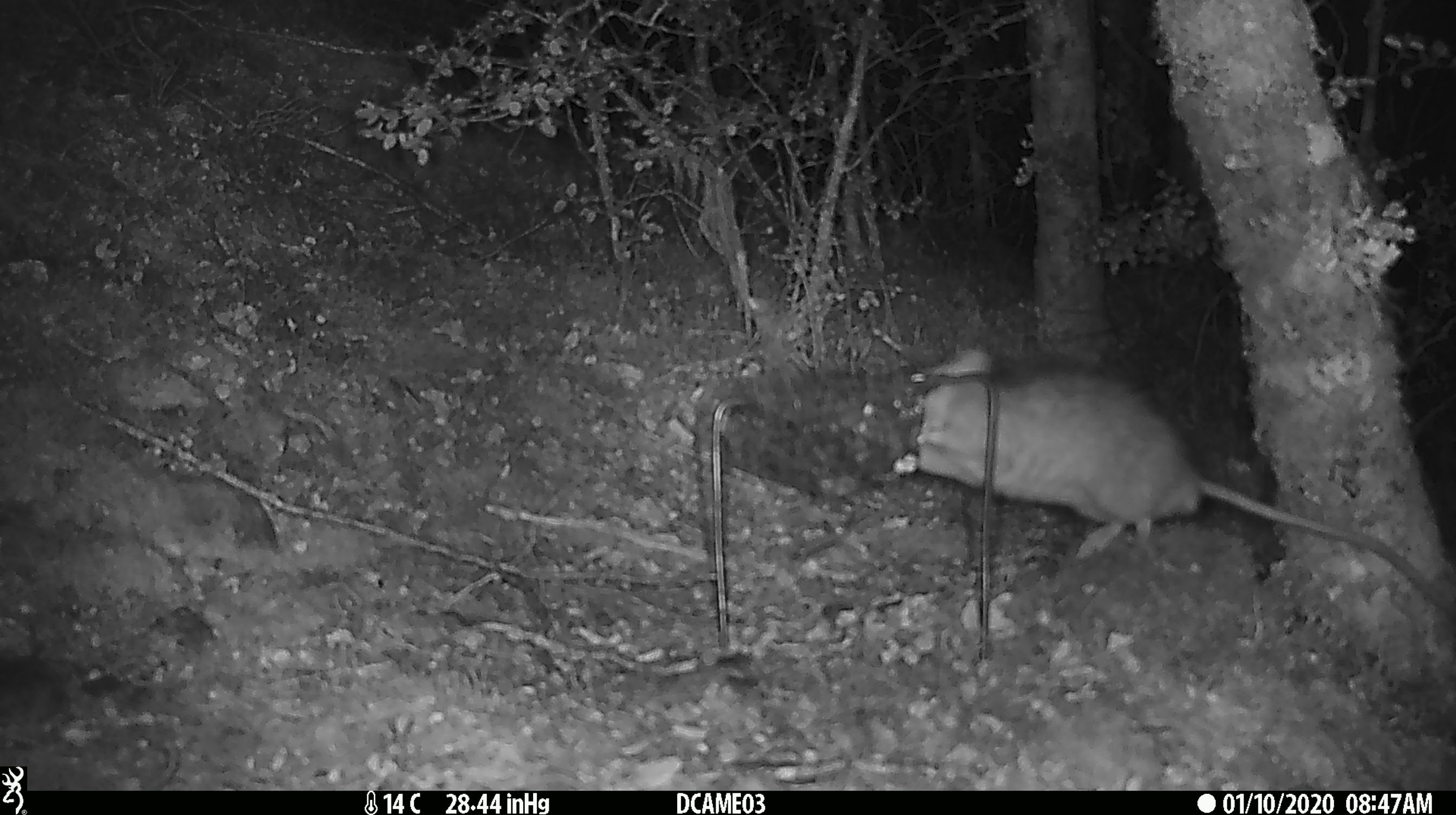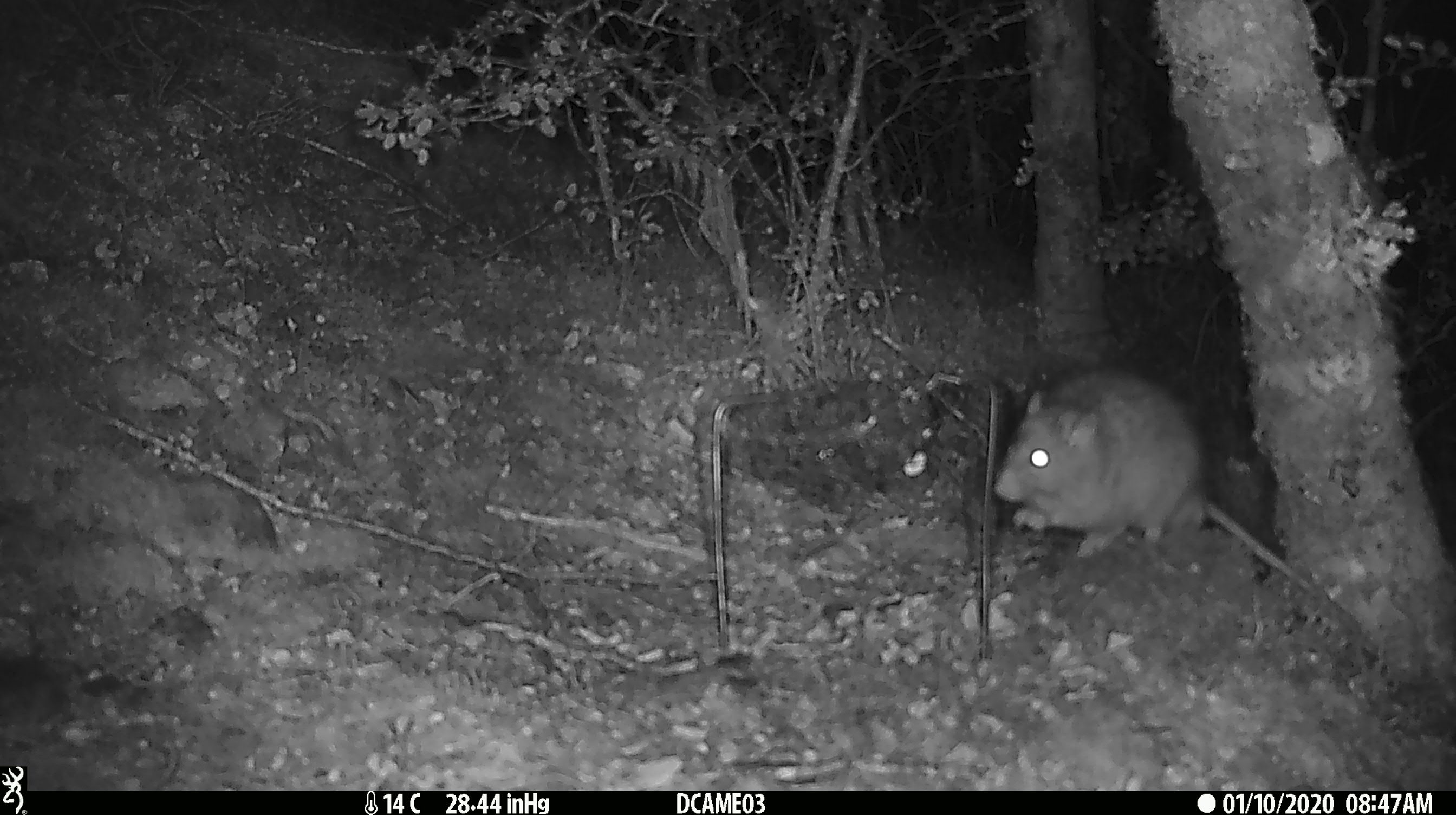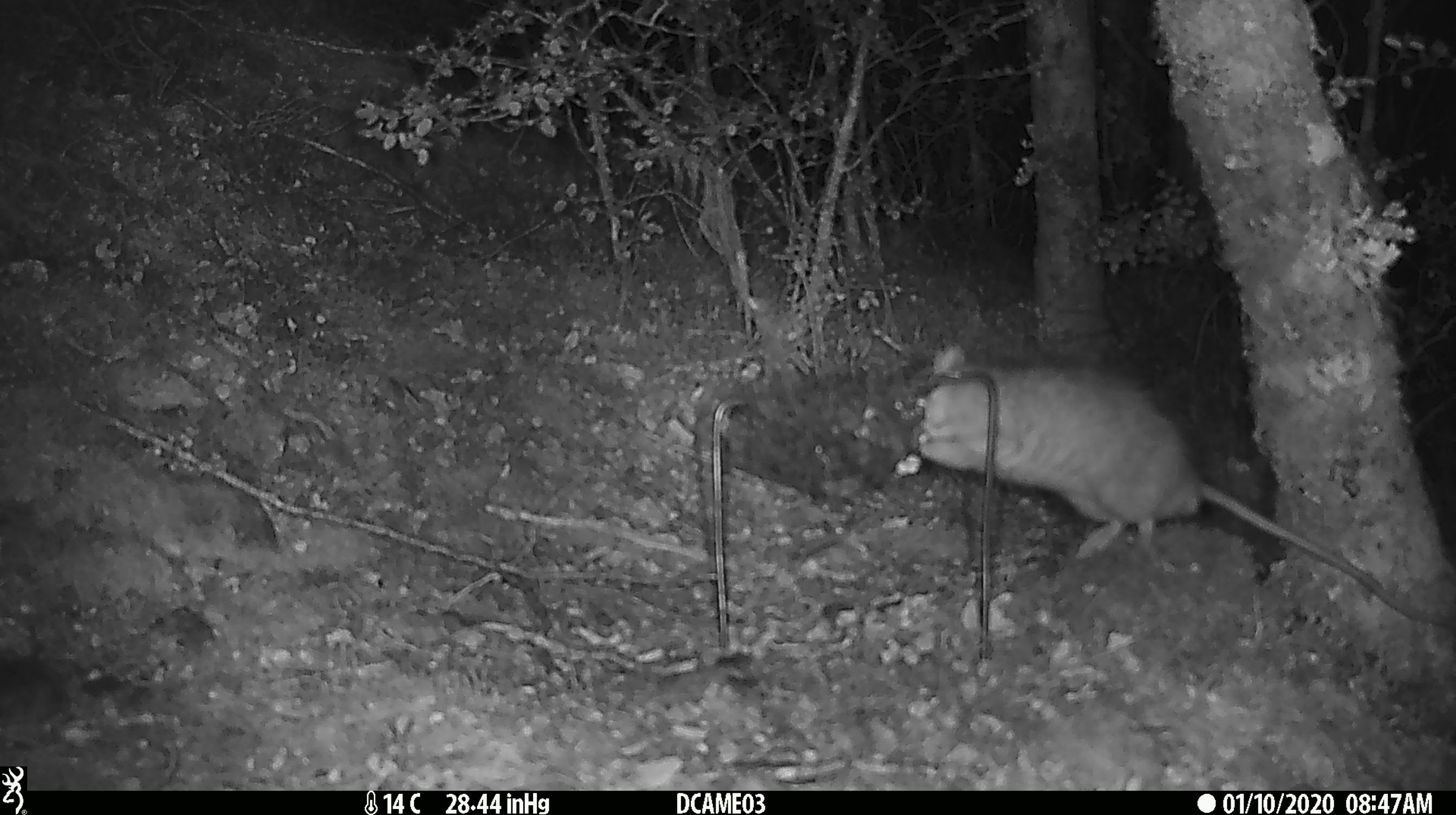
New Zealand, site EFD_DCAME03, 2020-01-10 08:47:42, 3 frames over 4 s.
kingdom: Animalia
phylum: Chordata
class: Mammalia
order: Rodentia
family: Muridae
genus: Rattus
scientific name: Rattus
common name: rat